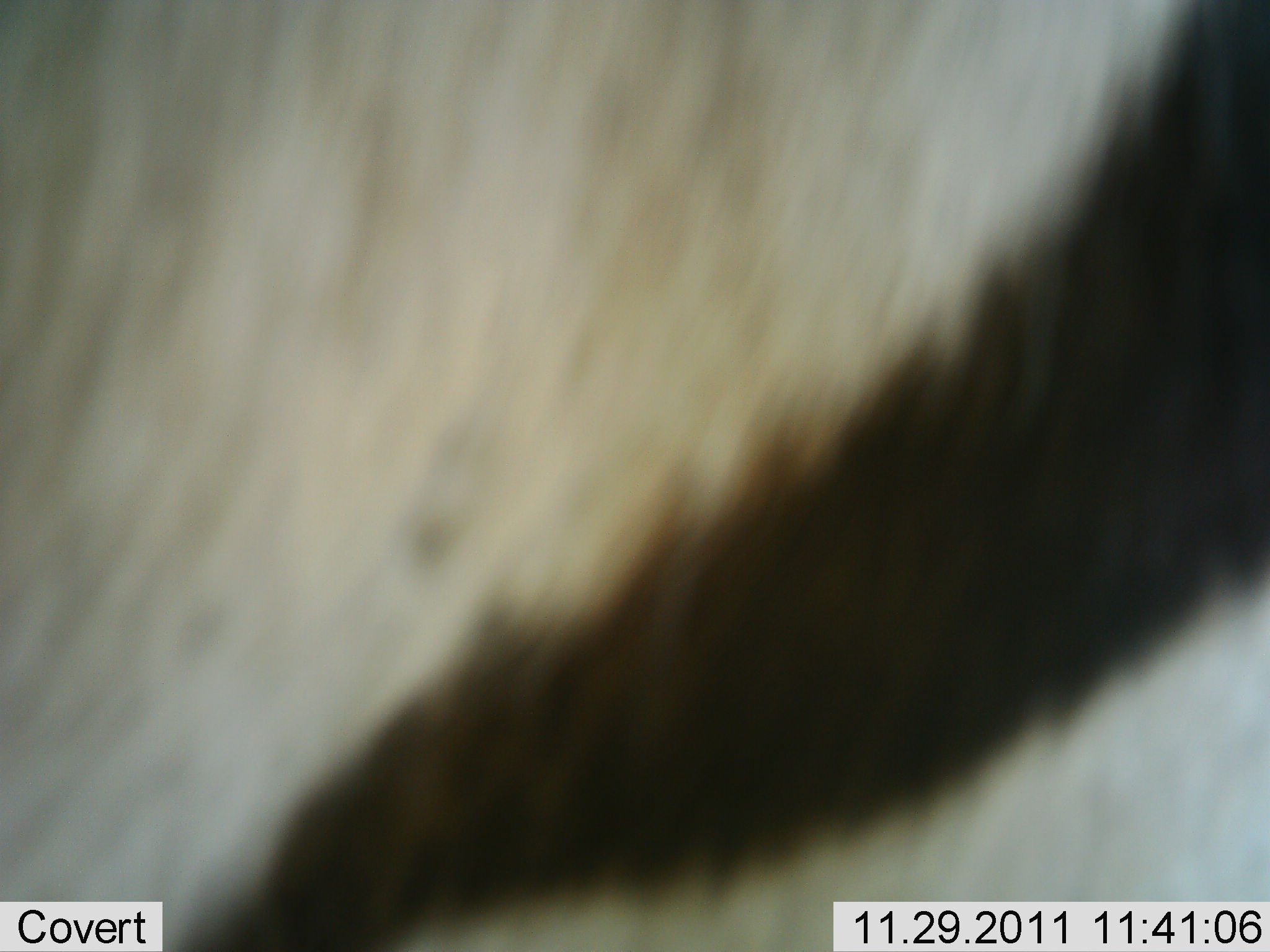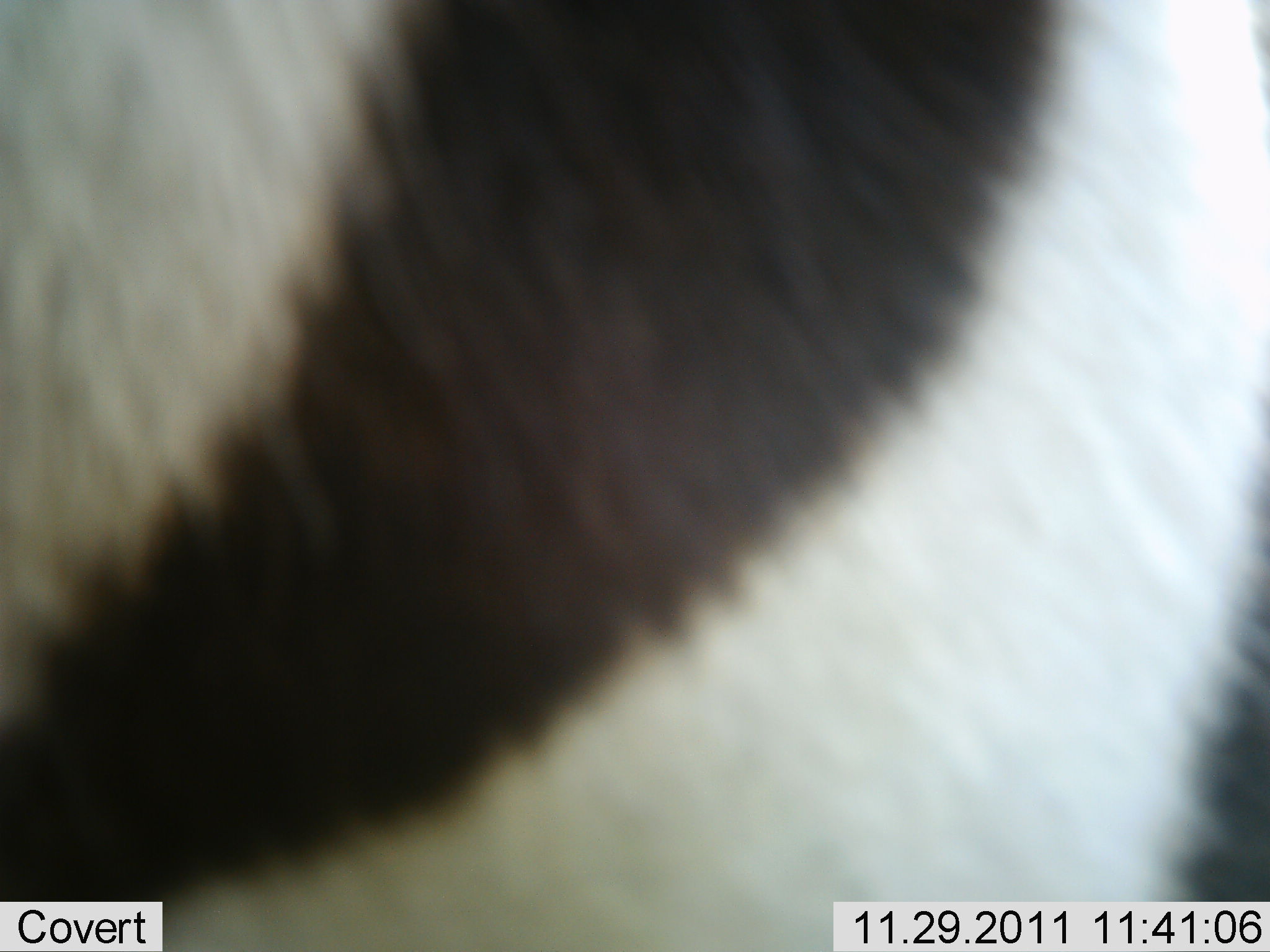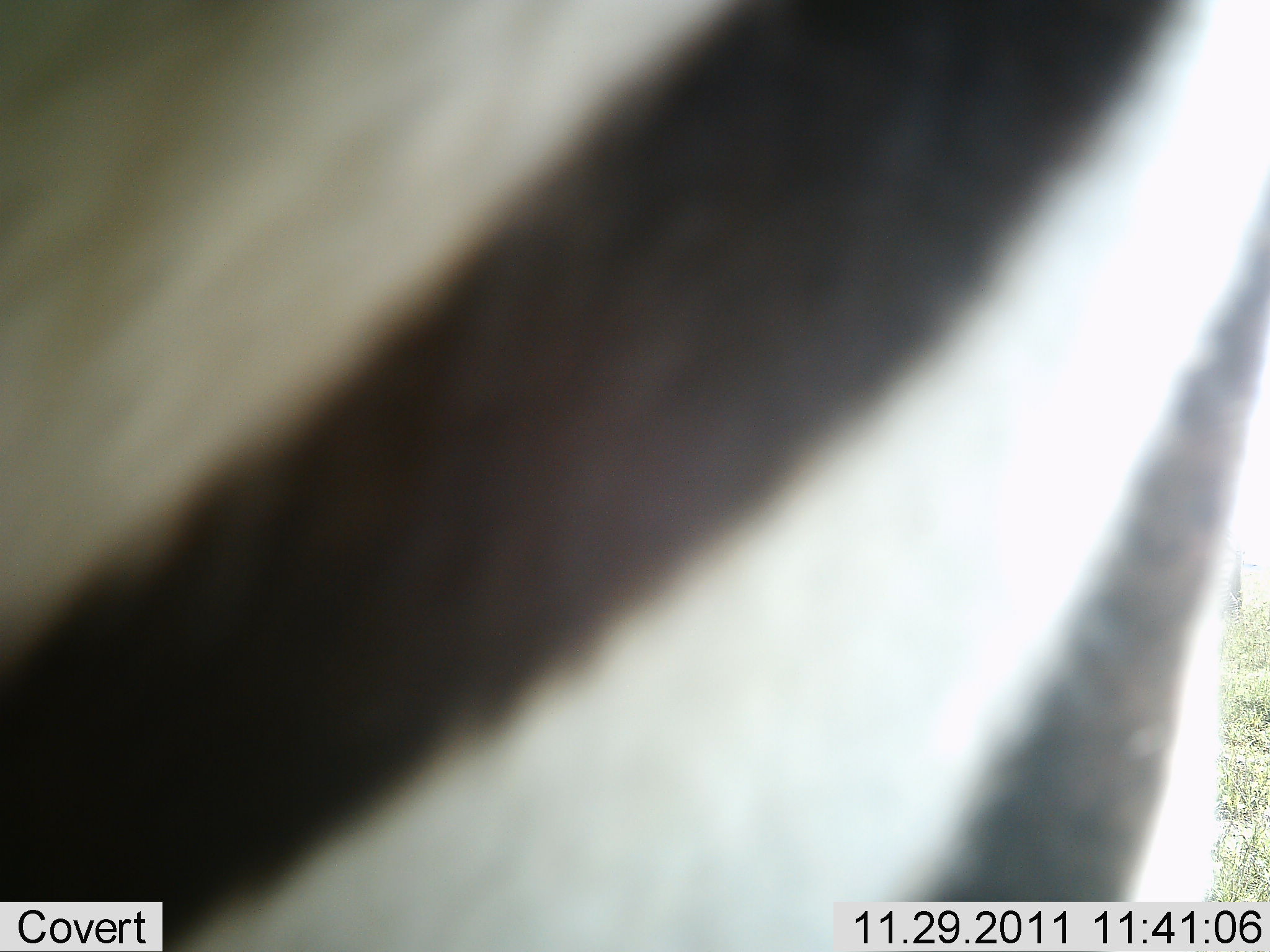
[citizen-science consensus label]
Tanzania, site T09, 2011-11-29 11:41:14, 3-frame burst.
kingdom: Animalia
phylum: Chordata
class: Mammalia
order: Perissodactyla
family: Equidae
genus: Equus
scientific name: Equus quagga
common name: plains zebra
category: zebra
Zebra (plains zebra) (Equus quagga), count 1. Behavior (volunteer vote fractions): standing 70%, resting 0%, moving 30%, interacting 0%. Young present (vote fraction): 0%. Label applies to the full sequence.